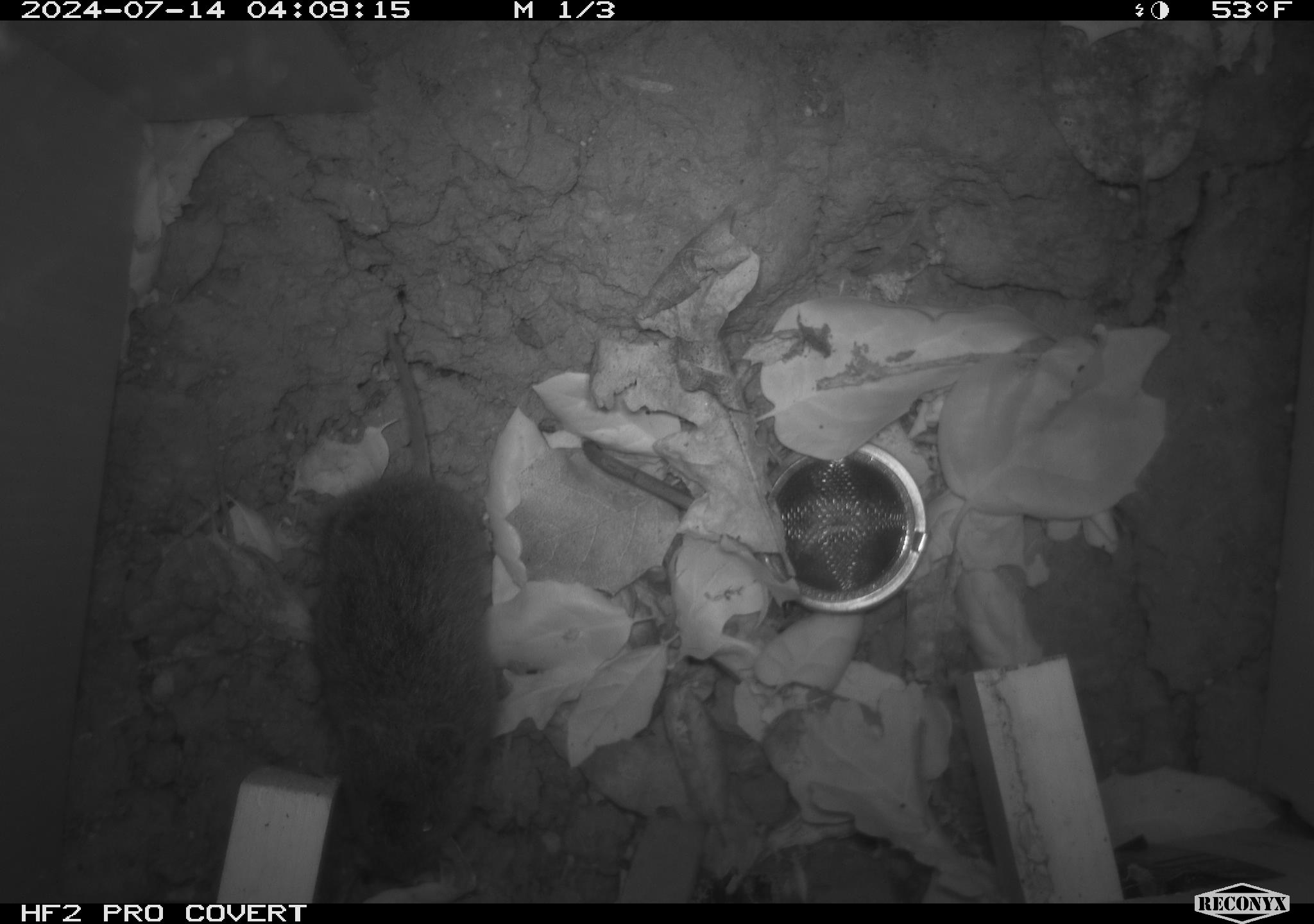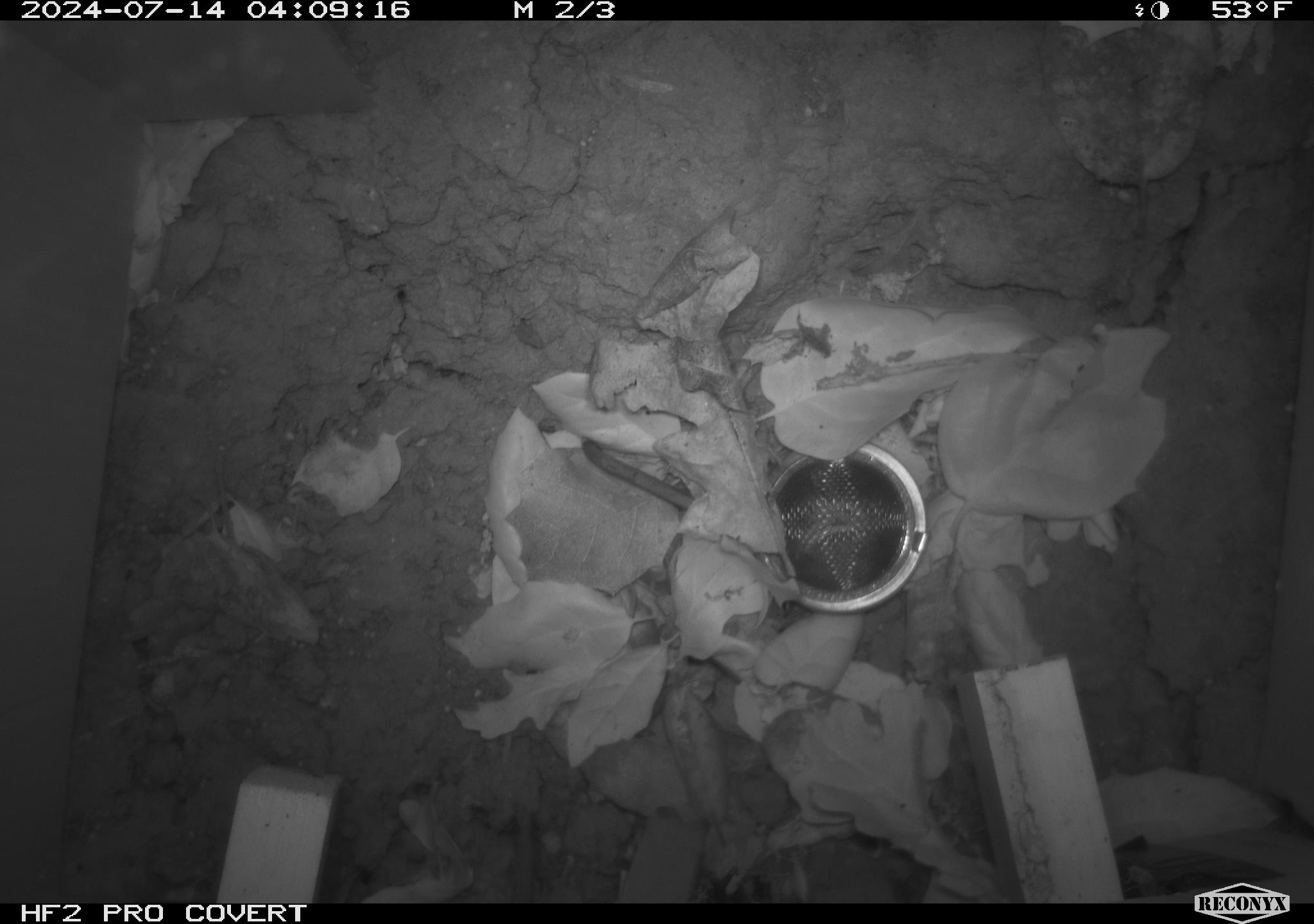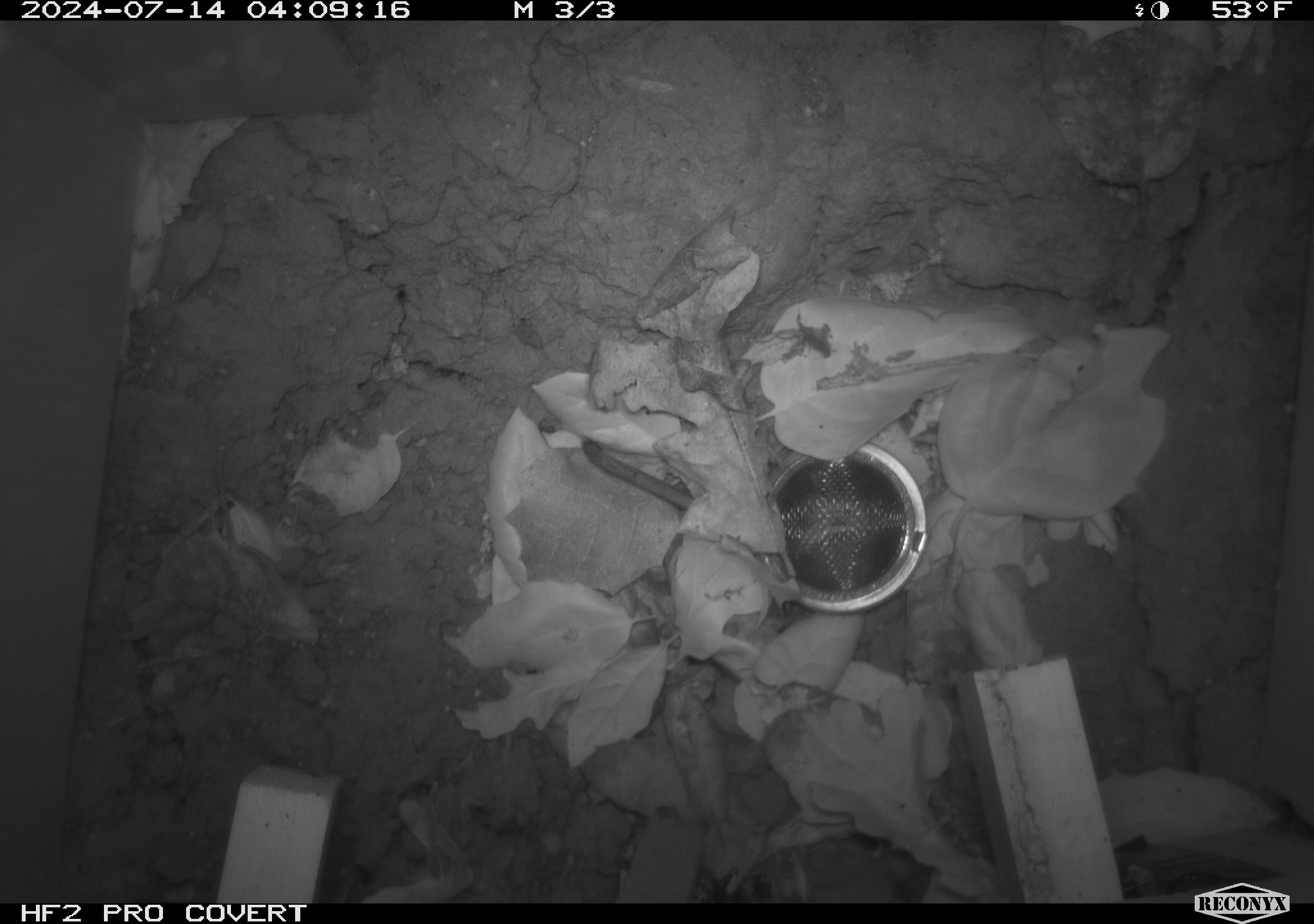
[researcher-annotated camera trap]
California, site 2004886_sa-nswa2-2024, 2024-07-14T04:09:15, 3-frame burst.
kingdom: Animalia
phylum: Chordata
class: Mammalia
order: Rodentia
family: Cricetidae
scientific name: Arvicolinae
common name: voles, lemmings, and muskrats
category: arvicolinae subfamily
Arvicolinae subfamily (voles, lemmings, and muskrats) (Arvicolinae).